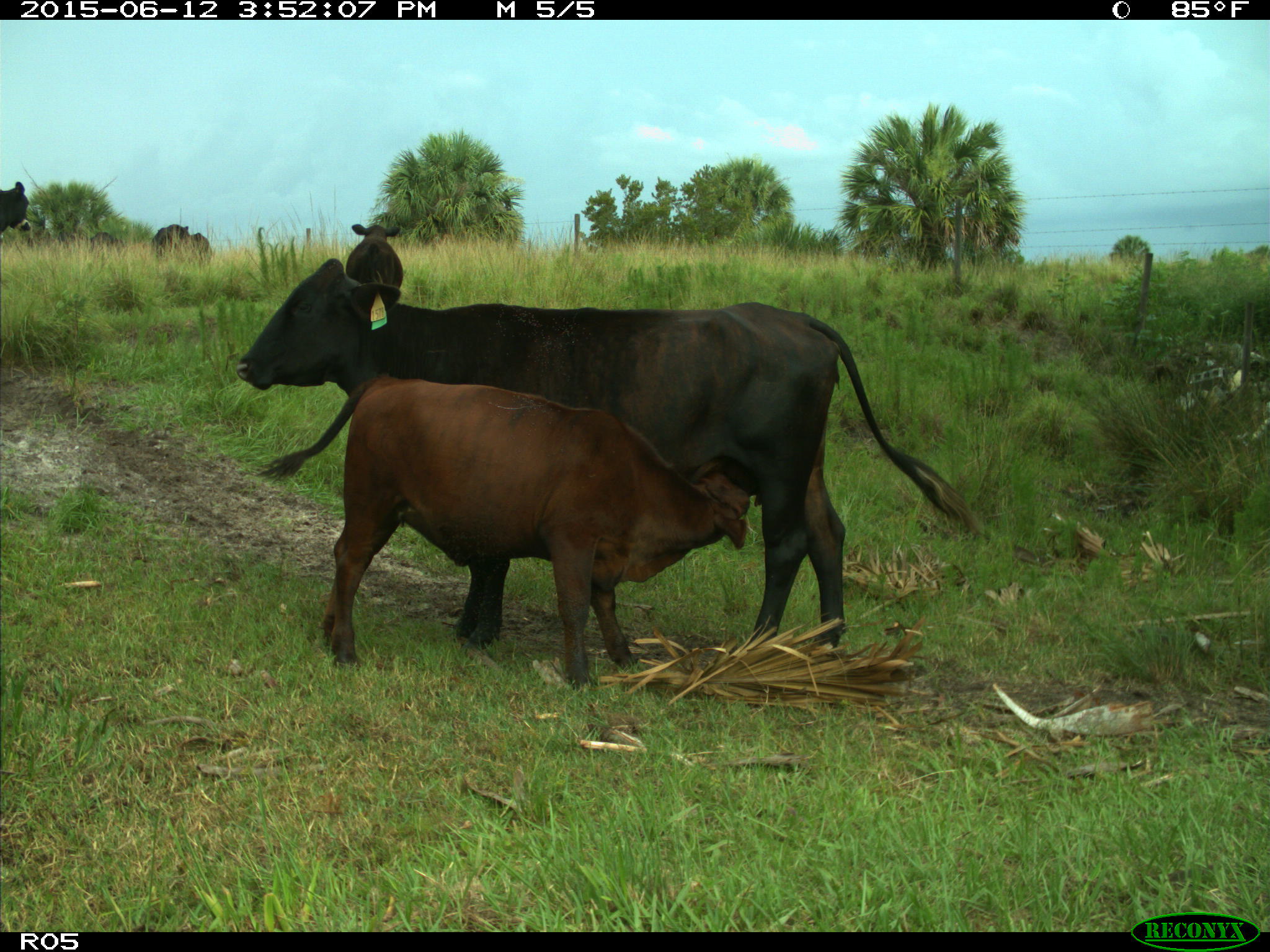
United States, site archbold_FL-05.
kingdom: Animalia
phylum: Chordata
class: Mammalia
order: Artiodactyla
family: Bovidae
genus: Bos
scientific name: Bos taurus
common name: domestic cow